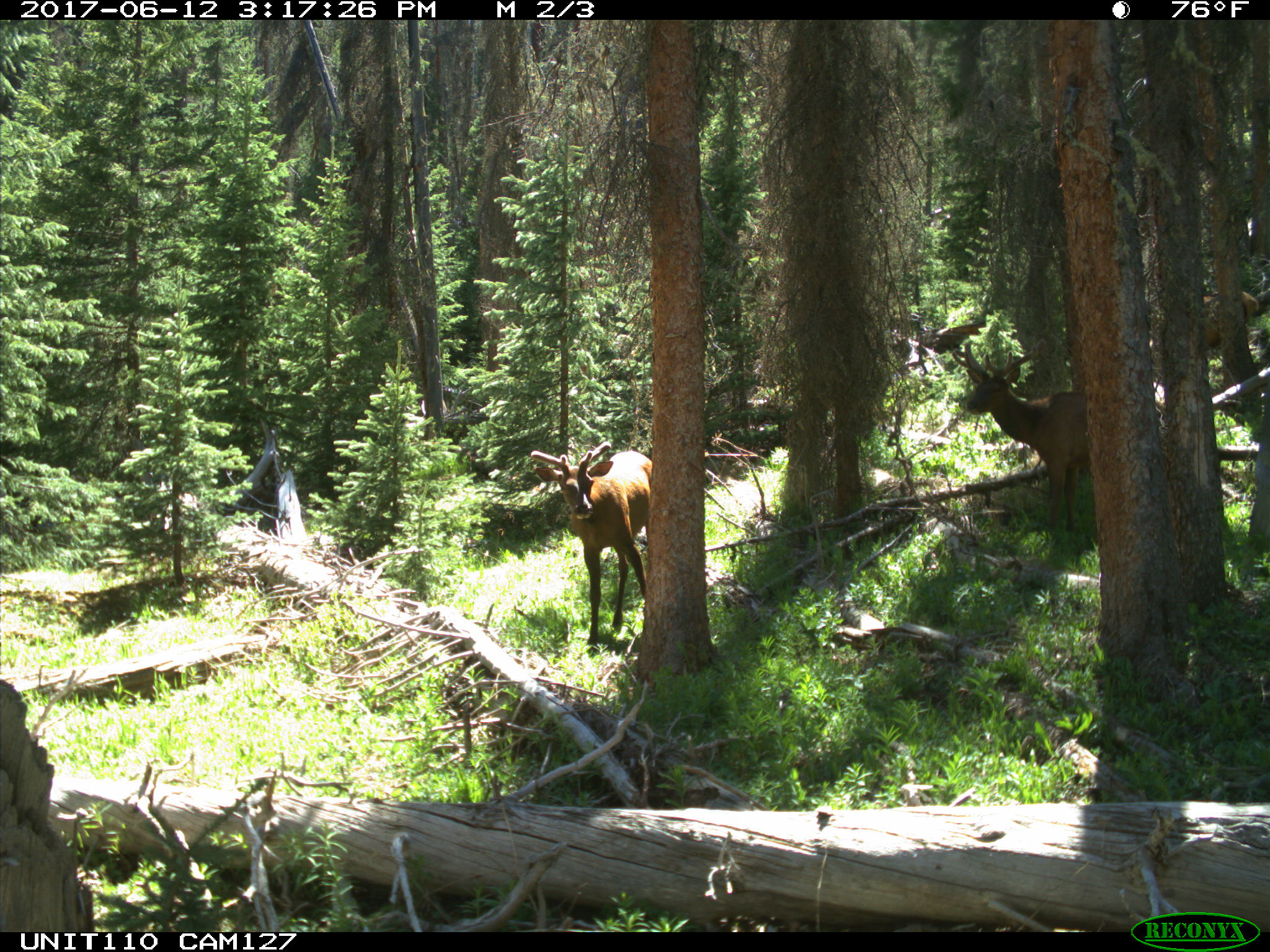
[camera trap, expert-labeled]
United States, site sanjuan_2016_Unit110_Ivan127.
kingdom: Animalia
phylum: Chordata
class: Mammalia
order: Artiodactyla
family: Cervidae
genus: Cervus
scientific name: Cervus elaphus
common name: red deer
Cervus elaphus (red deer).